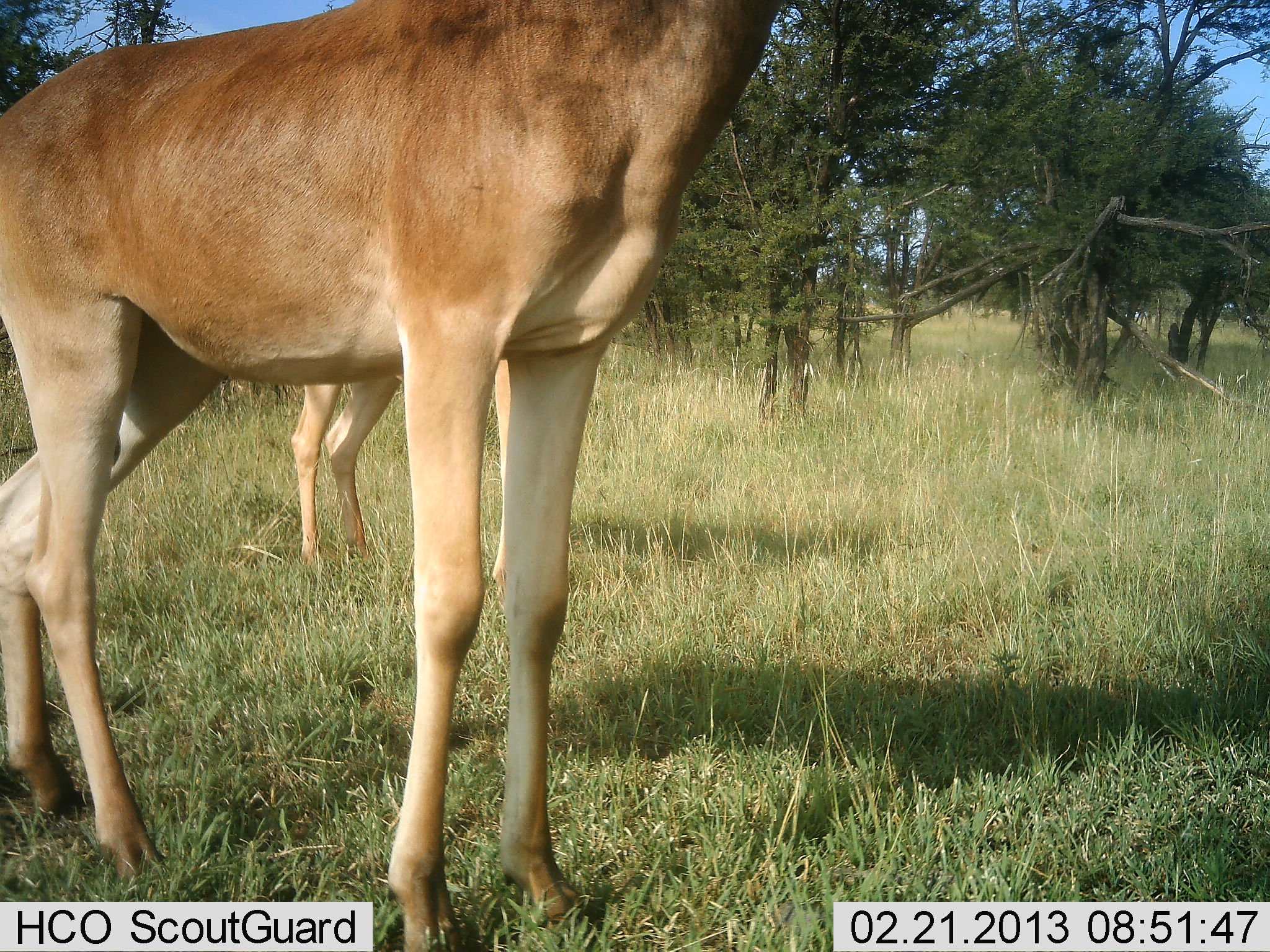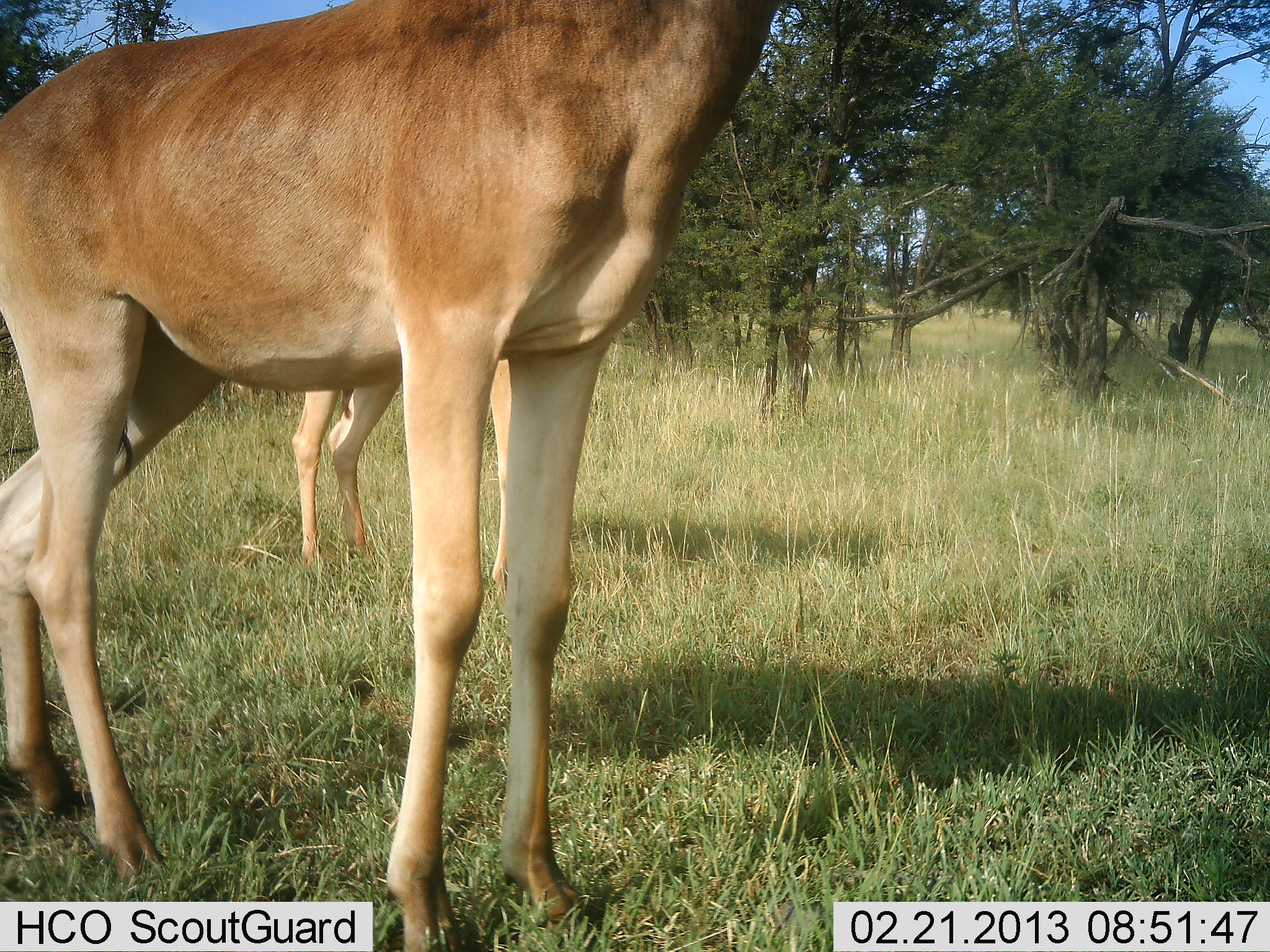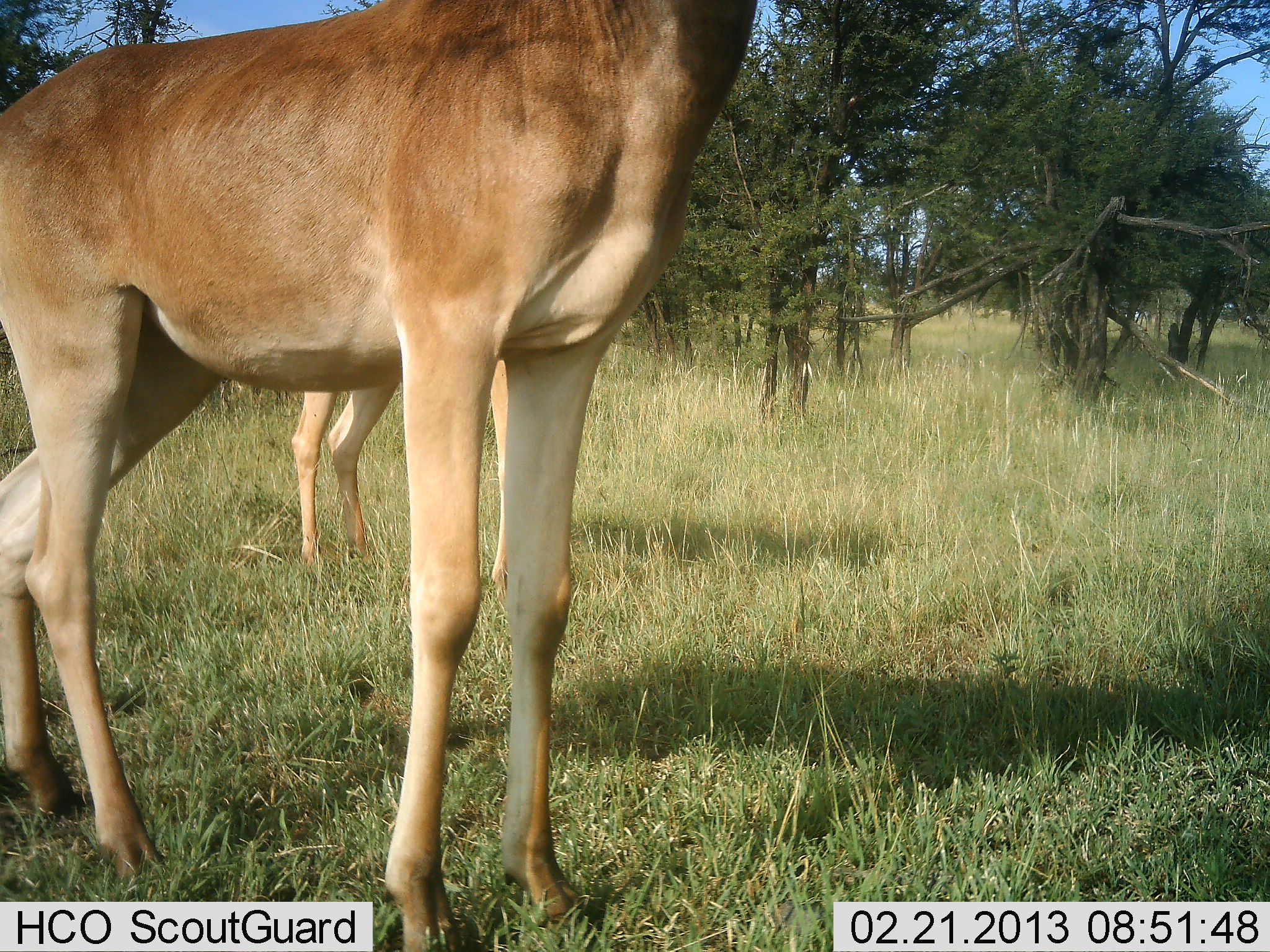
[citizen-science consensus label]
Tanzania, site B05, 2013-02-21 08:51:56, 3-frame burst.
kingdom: Animalia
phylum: Chordata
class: Mammalia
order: Artiodactyla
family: Bovidae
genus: Alcelaphus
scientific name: Alcelaphus buselaphus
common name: hartebeest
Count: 2.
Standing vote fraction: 100%.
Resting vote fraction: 0%.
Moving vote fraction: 0%.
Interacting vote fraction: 0%.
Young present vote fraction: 0%.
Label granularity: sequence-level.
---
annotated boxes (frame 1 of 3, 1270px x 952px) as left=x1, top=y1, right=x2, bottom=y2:
animal: left=0, top=2, right=792, bottom=952; left=287, top=375, right=395, bottom=563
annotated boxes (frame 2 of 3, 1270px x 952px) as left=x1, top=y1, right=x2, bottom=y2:
animal: left=0, top=1, right=785, bottom=952; left=289, top=375, right=400, bottom=566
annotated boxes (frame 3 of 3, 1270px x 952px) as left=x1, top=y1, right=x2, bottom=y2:
animal: left=0, top=4, right=755, bottom=952; left=289, top=376, right=400, bottom=569